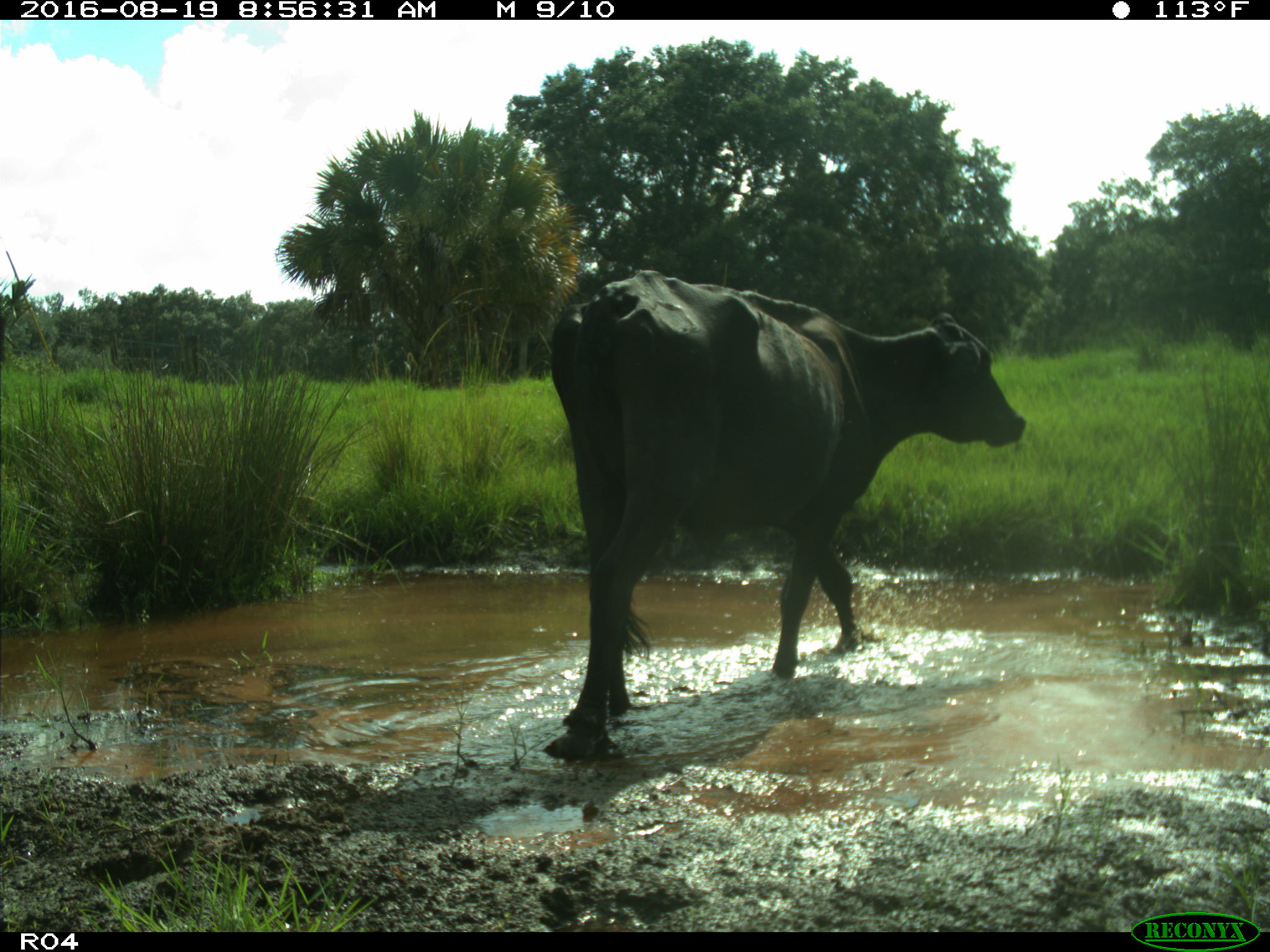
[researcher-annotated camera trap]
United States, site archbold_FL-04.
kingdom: Animalia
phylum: Chordata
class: Mammalia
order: Artiodactyla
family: Bovidae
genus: Bos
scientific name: Bos taurus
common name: domestic cow